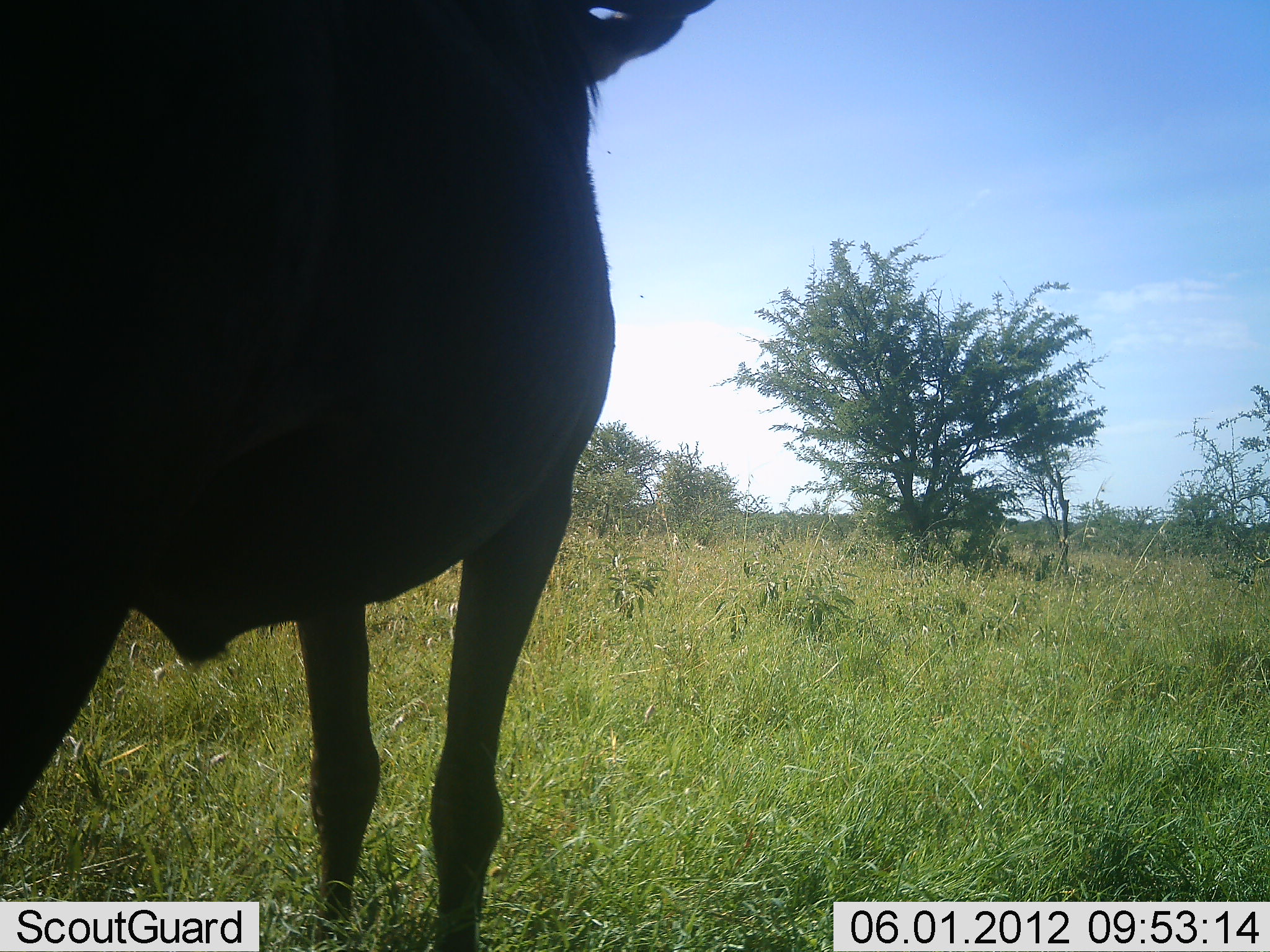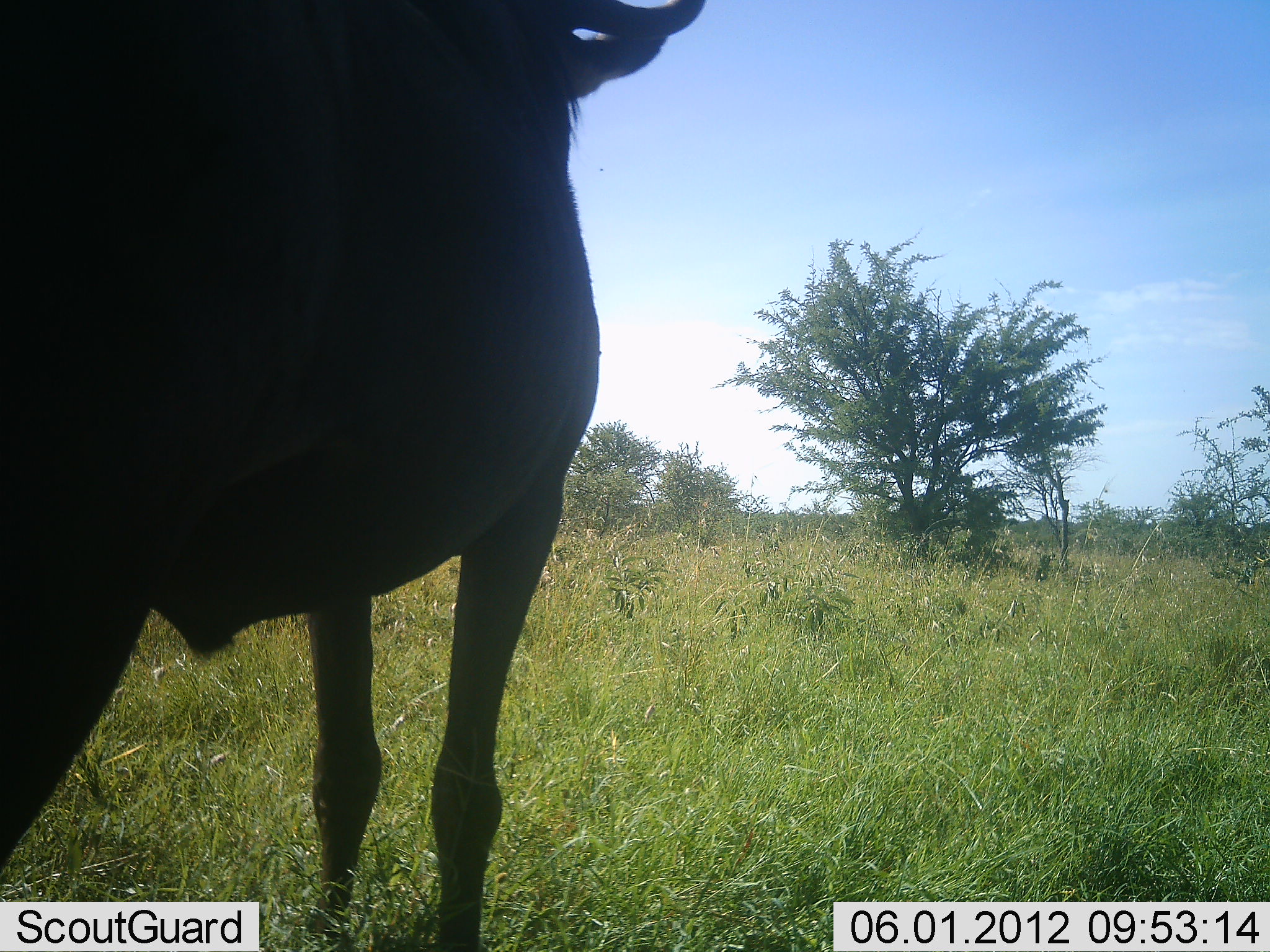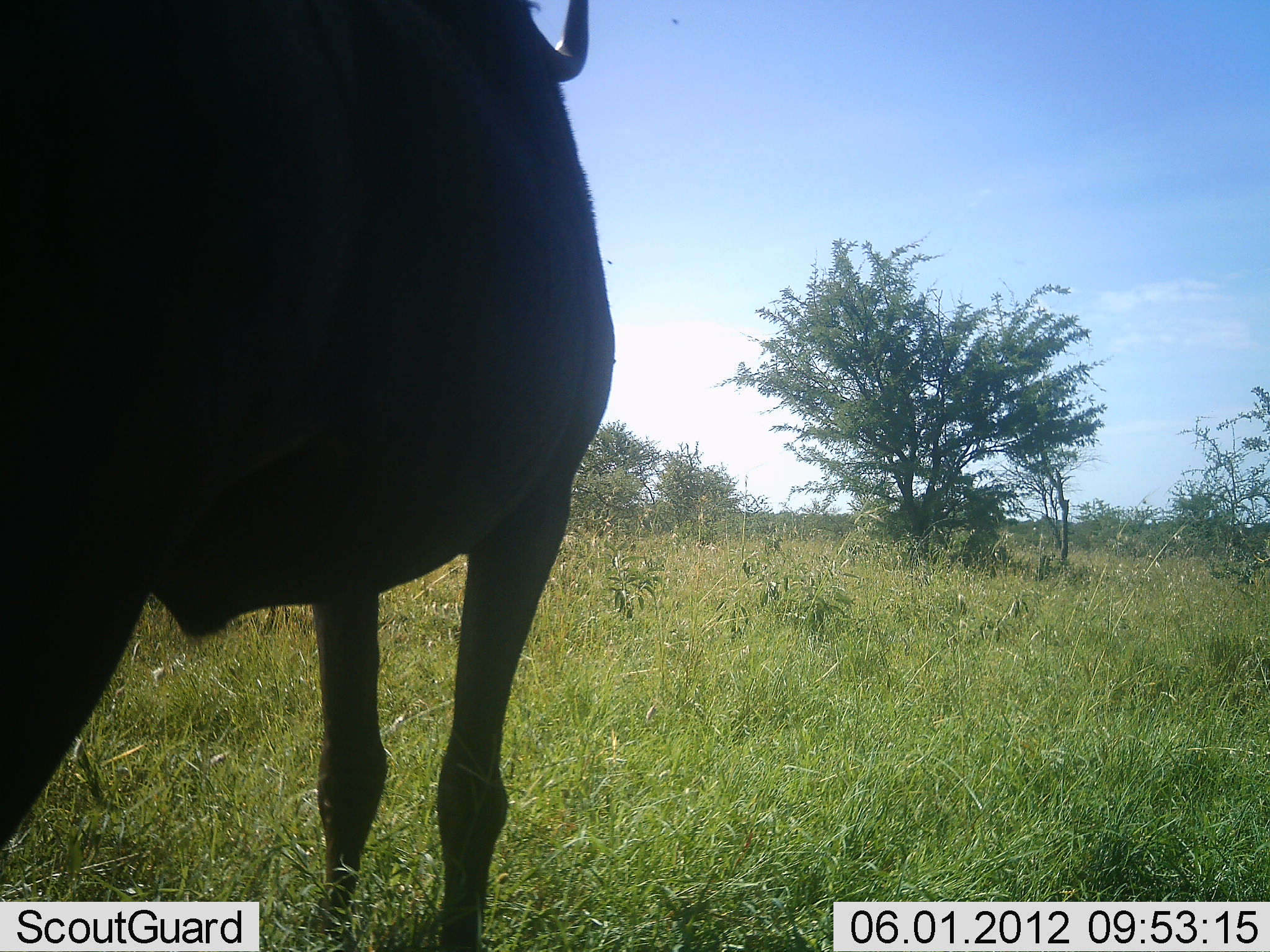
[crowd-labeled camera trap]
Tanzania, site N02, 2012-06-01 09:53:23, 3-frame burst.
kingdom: Animalia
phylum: Chordata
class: Mammalia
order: Artiodactyla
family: Bovidae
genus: Connochaetes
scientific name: Connochaetes taurinus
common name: blue wildebeest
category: wildebeest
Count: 1.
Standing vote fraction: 100%.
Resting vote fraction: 0%.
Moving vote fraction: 0%.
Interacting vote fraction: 0%.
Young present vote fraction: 0%.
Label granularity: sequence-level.